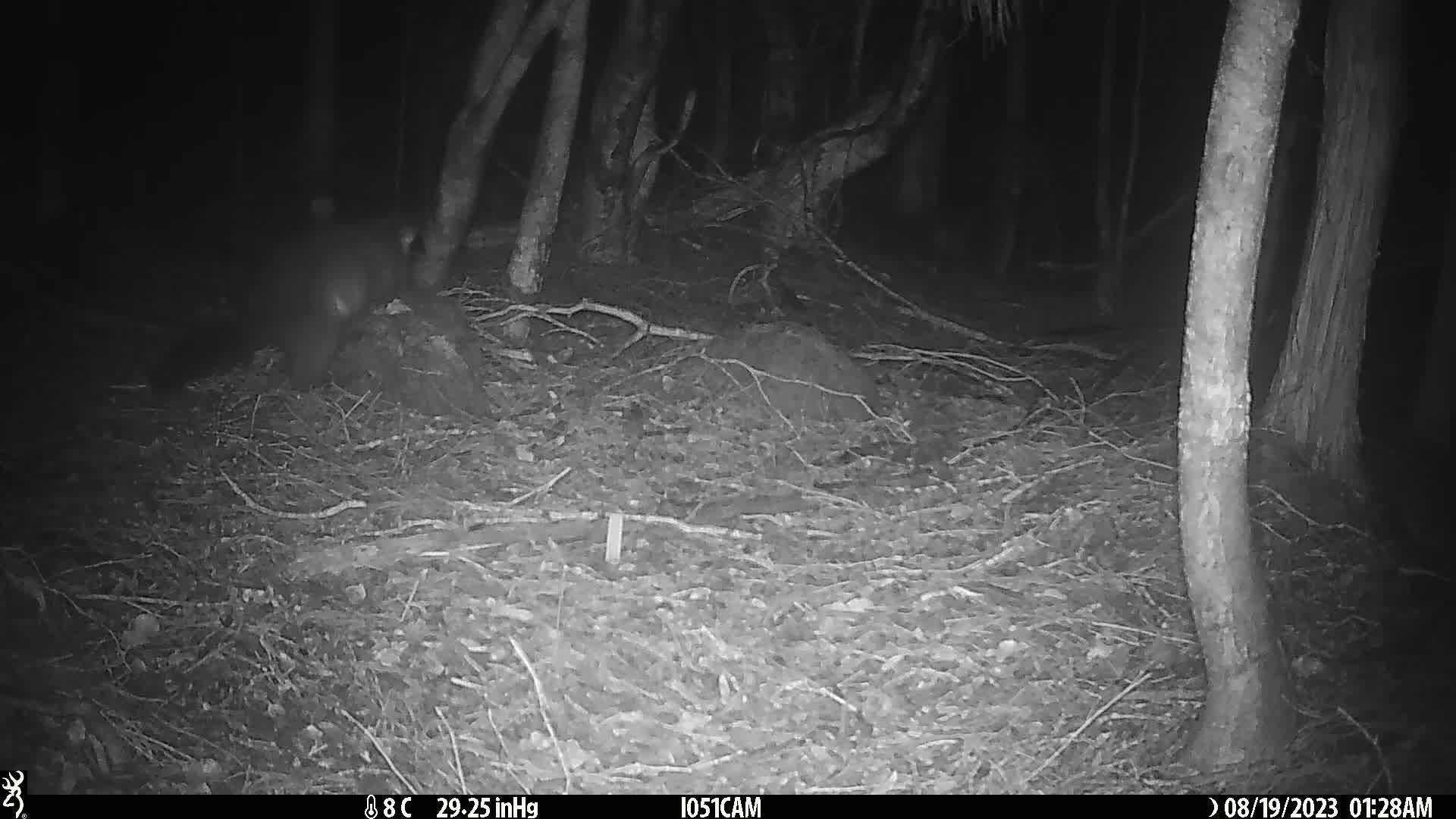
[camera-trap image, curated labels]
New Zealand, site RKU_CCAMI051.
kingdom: Animalia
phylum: Chordata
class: Mammalia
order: Diprotodontia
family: Phalangeridae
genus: Trichosurus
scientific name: Trichosurus vulpecula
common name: common brushtail possum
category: possum